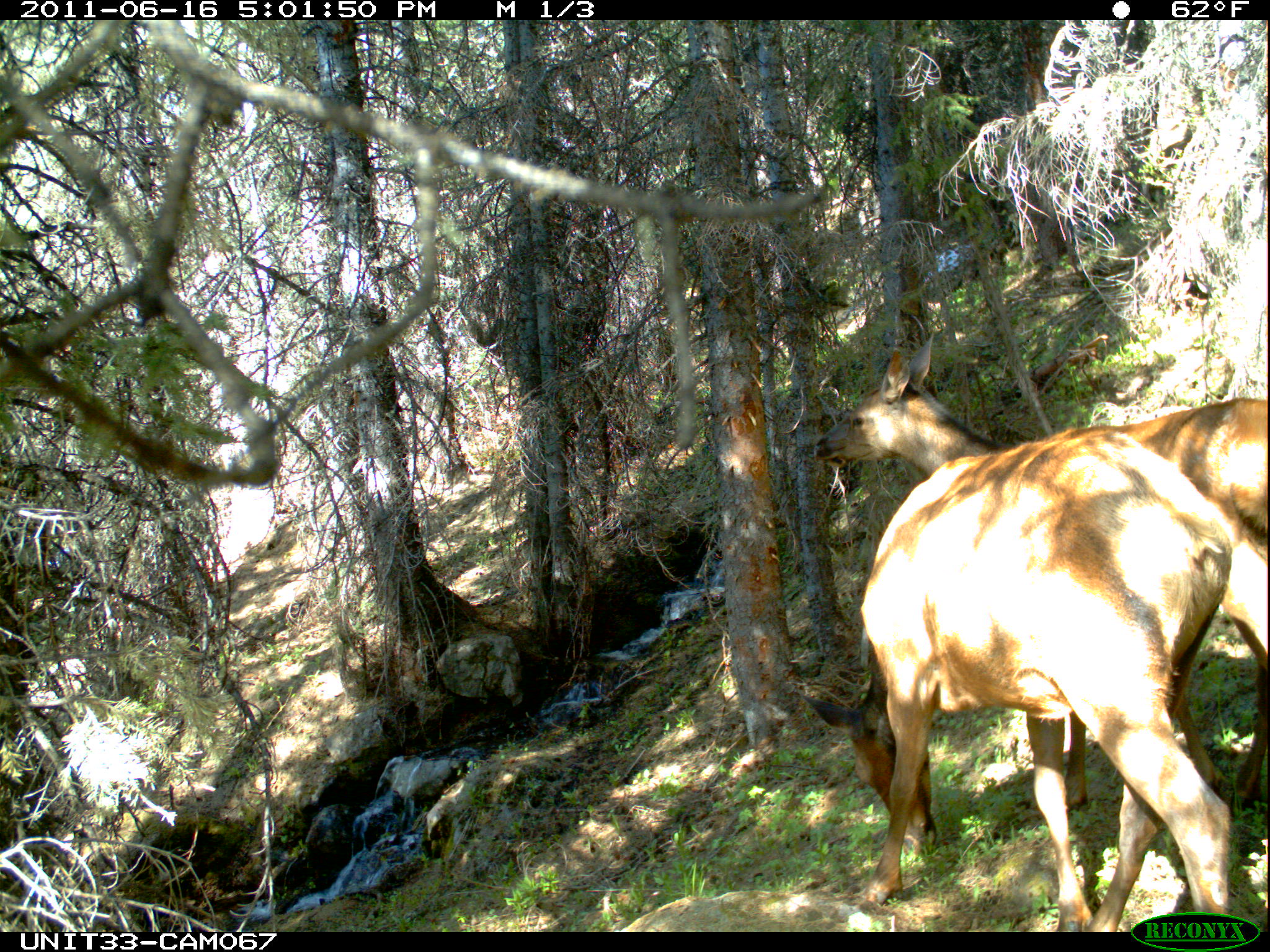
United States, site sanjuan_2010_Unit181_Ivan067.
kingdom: Animalia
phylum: Chordata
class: Mammalia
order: Artiodactyla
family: Cervidae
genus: Cervus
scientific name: Cervus elaphus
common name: red deer